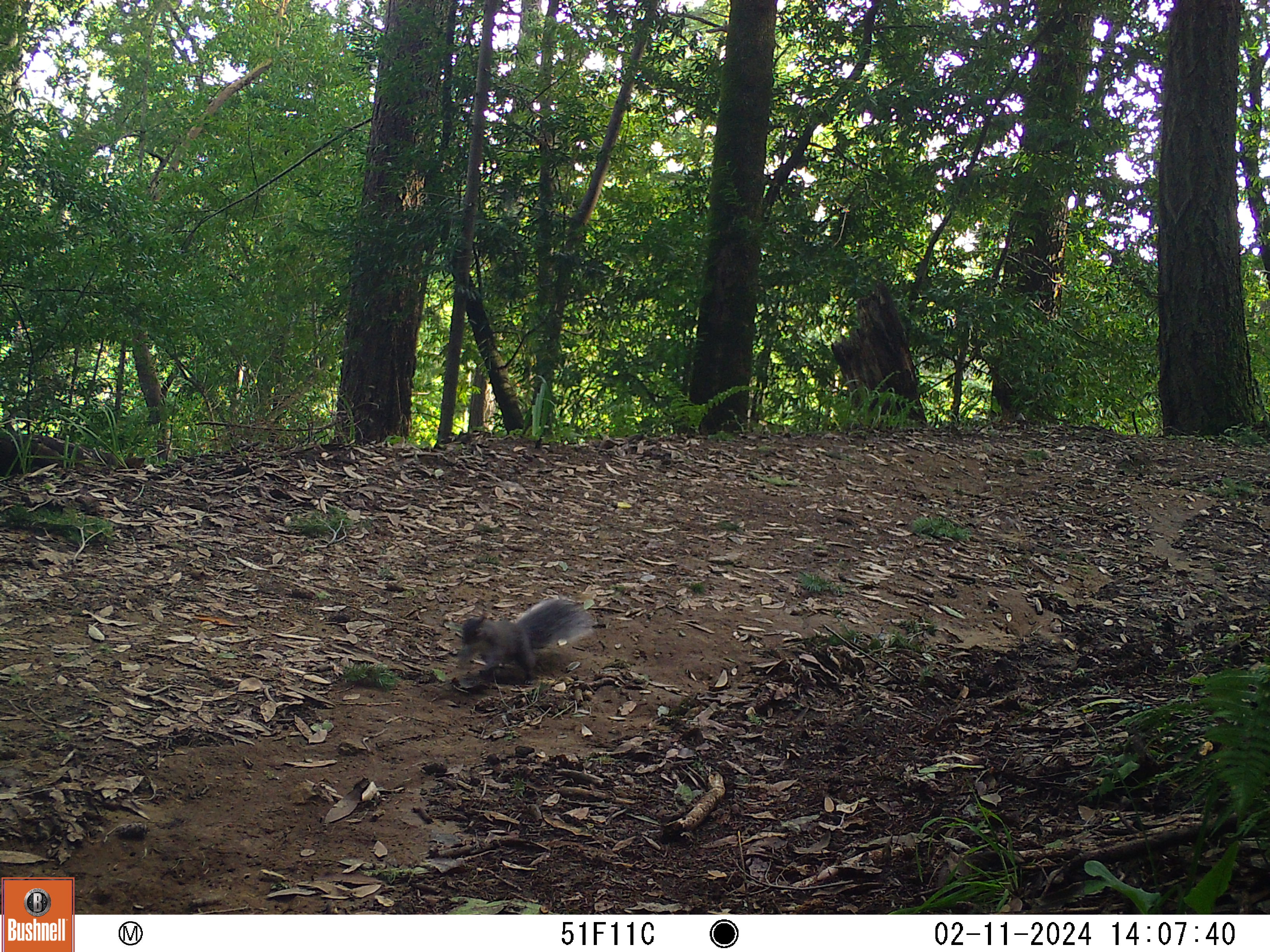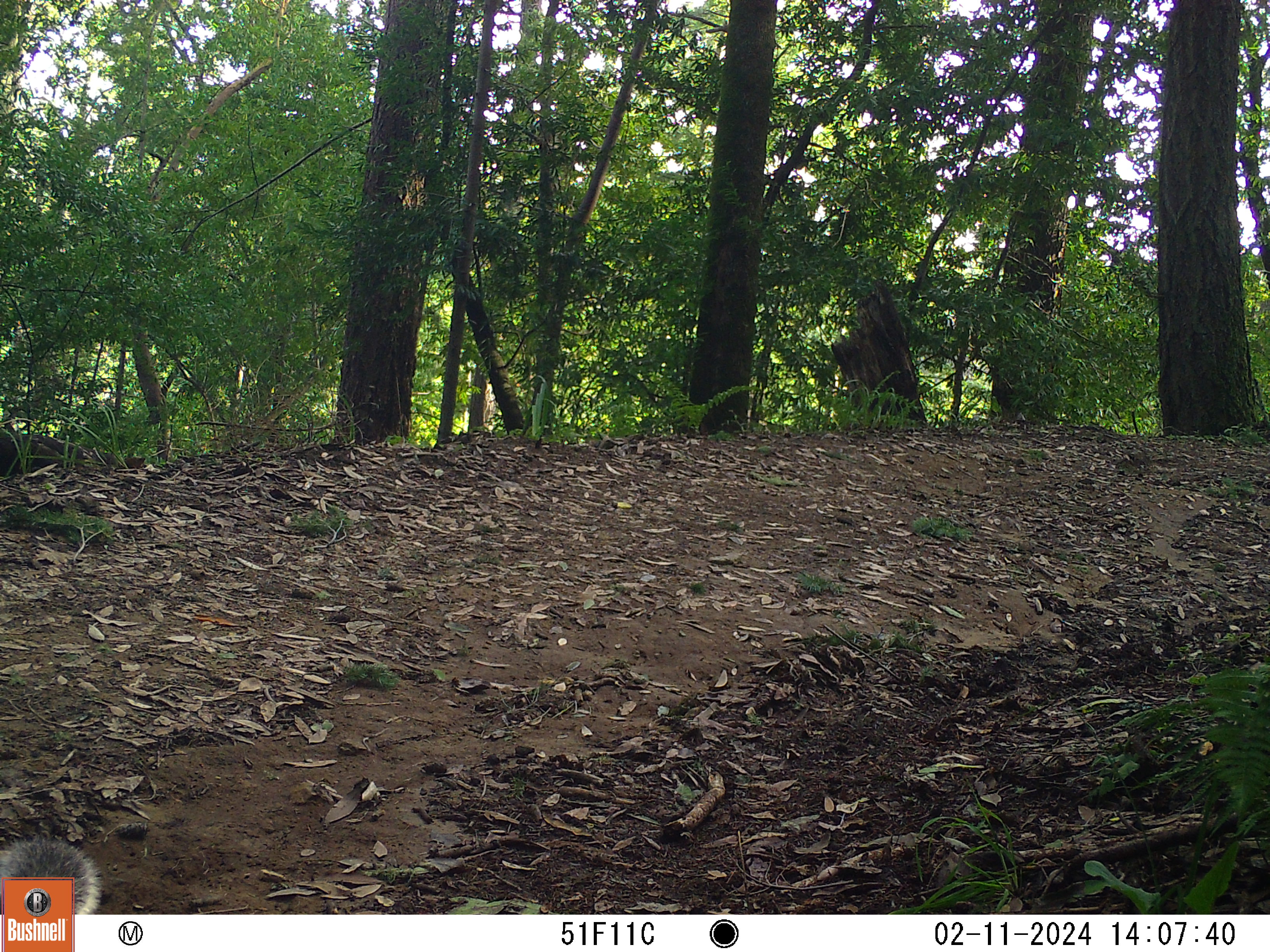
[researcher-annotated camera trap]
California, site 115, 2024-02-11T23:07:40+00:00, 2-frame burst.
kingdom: Animalia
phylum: Chordata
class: Mammalia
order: Rodentia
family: Sciuridae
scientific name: Sciuridae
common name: squirrel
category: unknown squirrel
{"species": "unknown squirrel (squirrel) (Sciuridae)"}